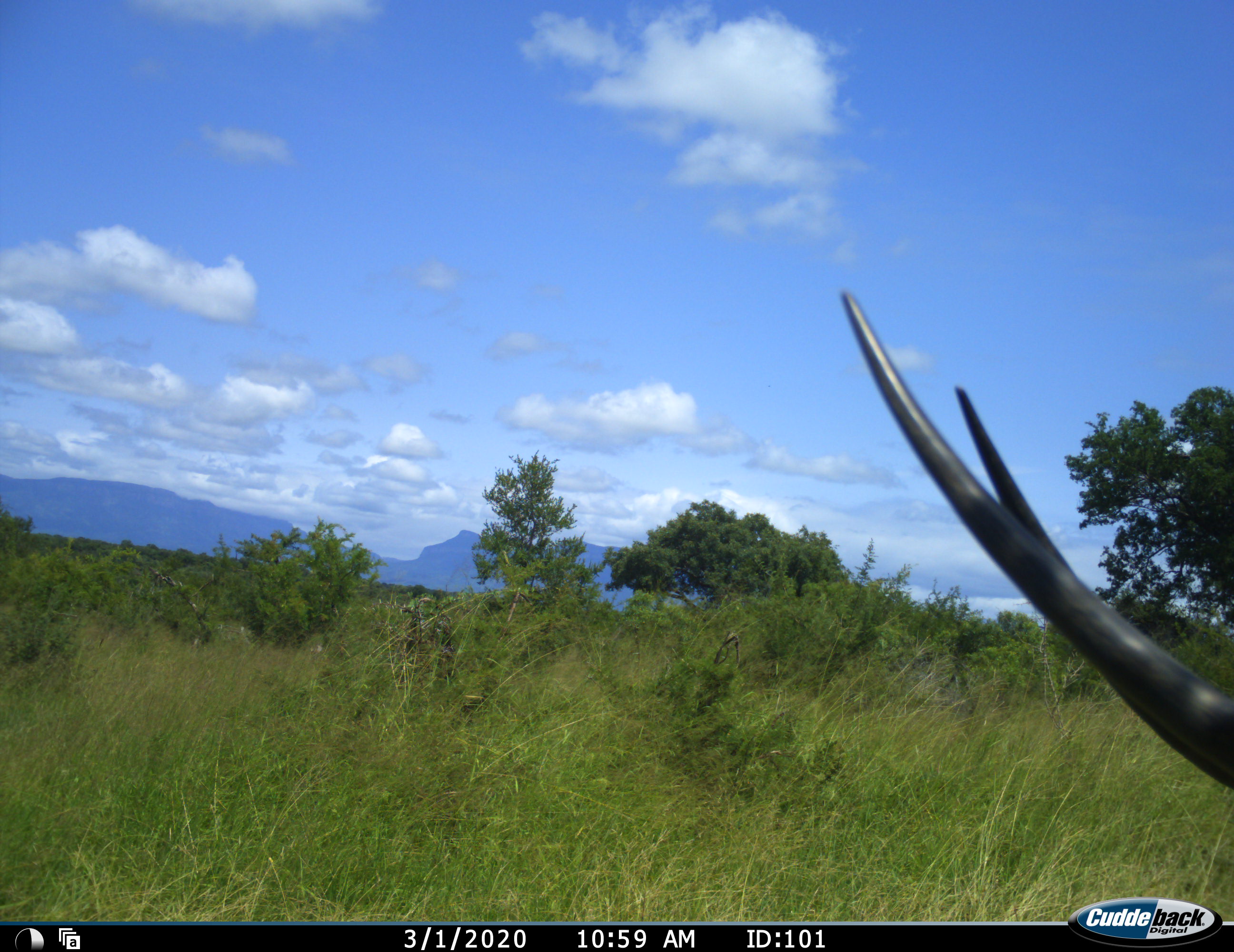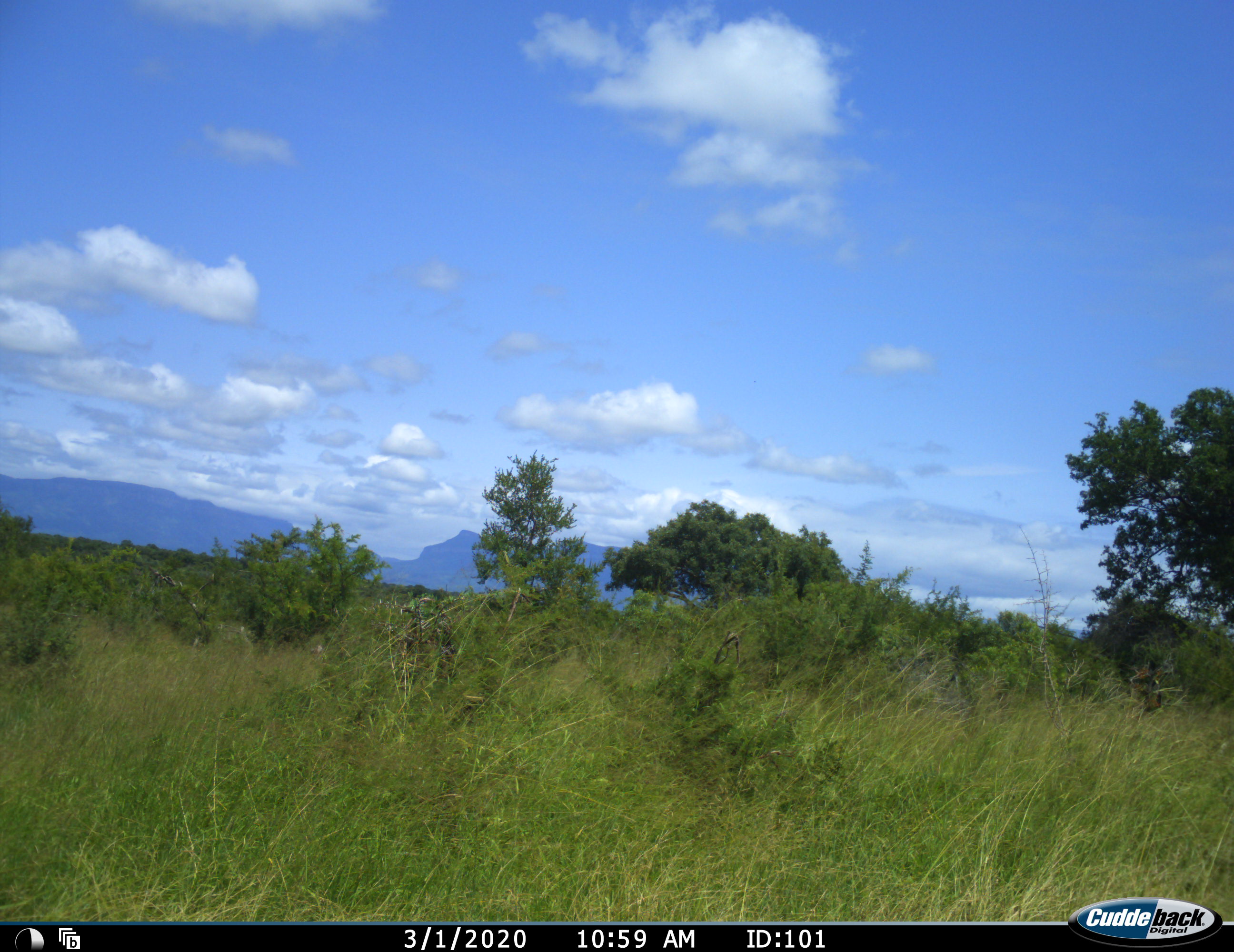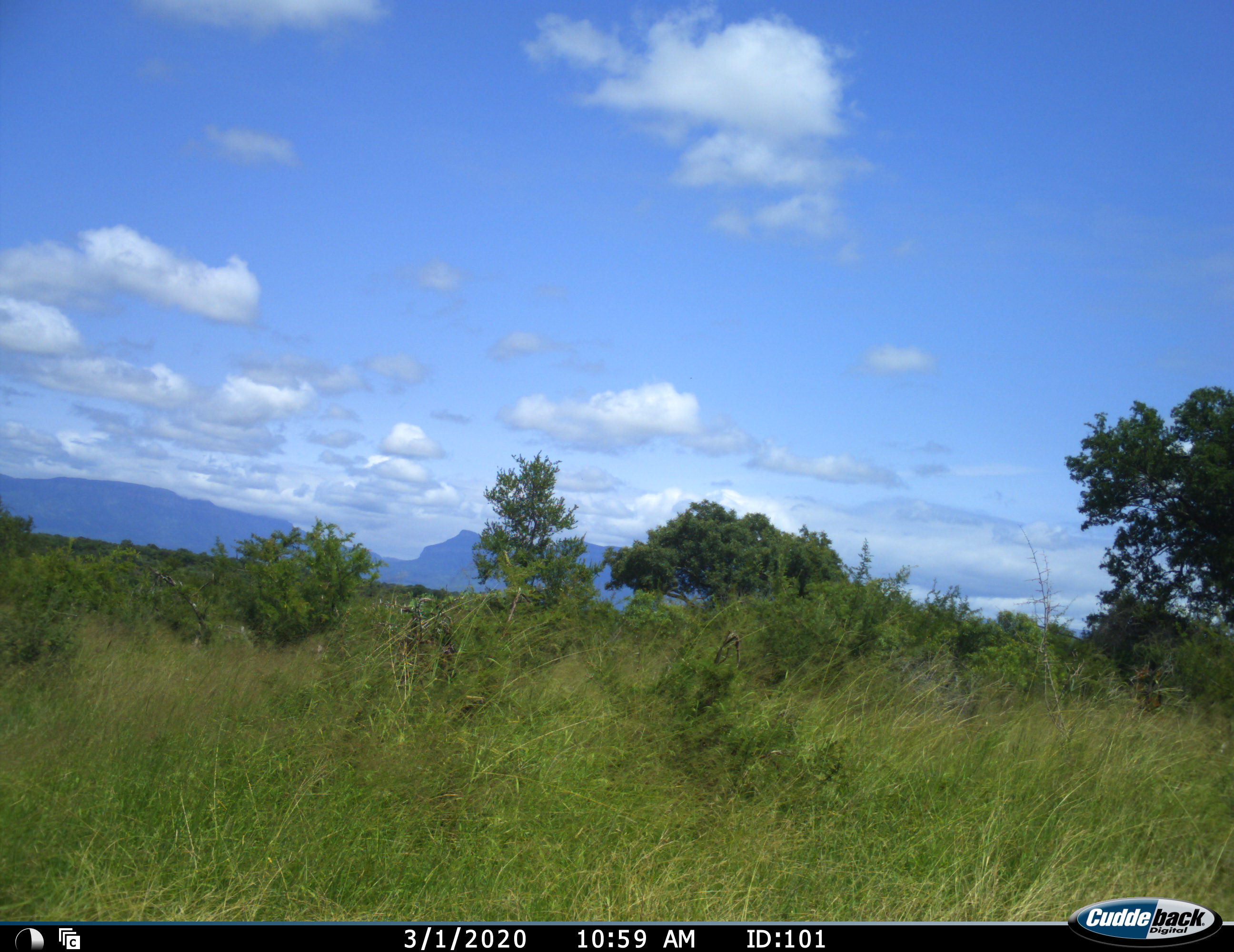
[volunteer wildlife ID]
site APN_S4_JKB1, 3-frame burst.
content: unidentified animal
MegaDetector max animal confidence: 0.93